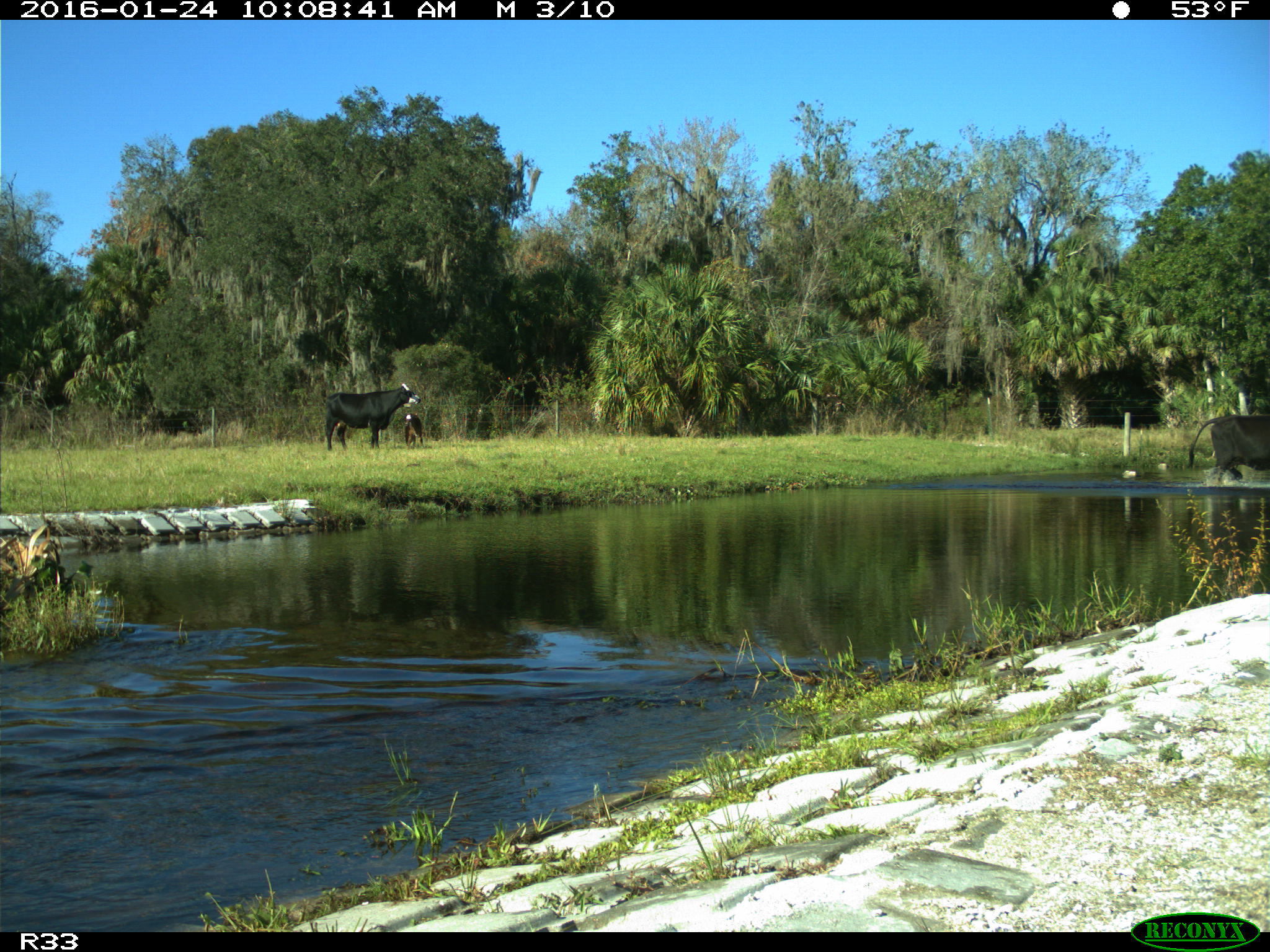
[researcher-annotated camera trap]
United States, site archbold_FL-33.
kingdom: Animalia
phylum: Chordata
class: Mammalia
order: Artiodactyla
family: Bovidae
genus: Bos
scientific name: Bos taurus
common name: domestic cow